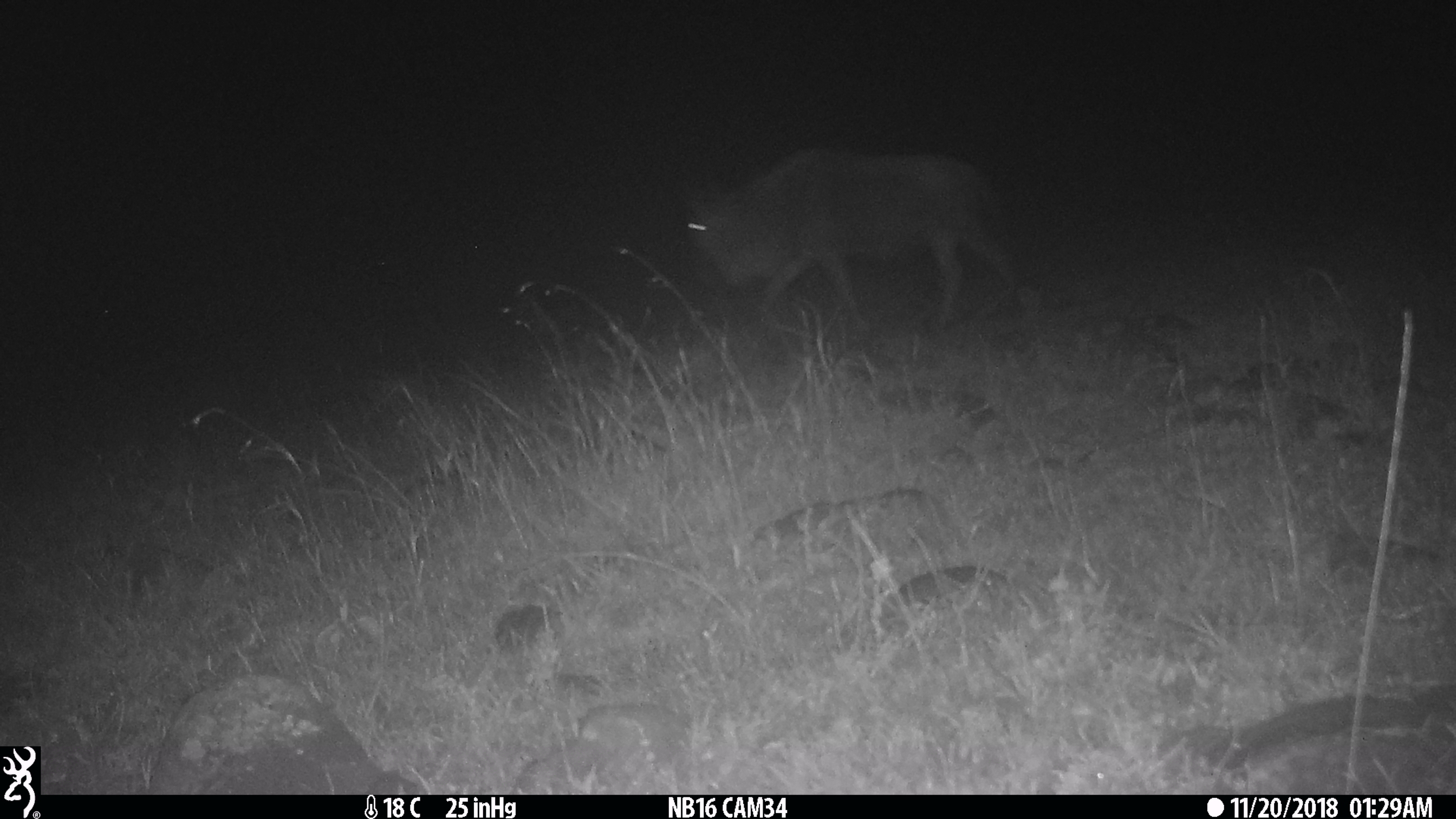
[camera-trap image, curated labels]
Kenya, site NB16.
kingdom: Animalia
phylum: Chordata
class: Mammalia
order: Artiodactyla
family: Bovidae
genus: Connochaetes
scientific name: Connochaetes taurinus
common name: blue wildebeest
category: wildebeest